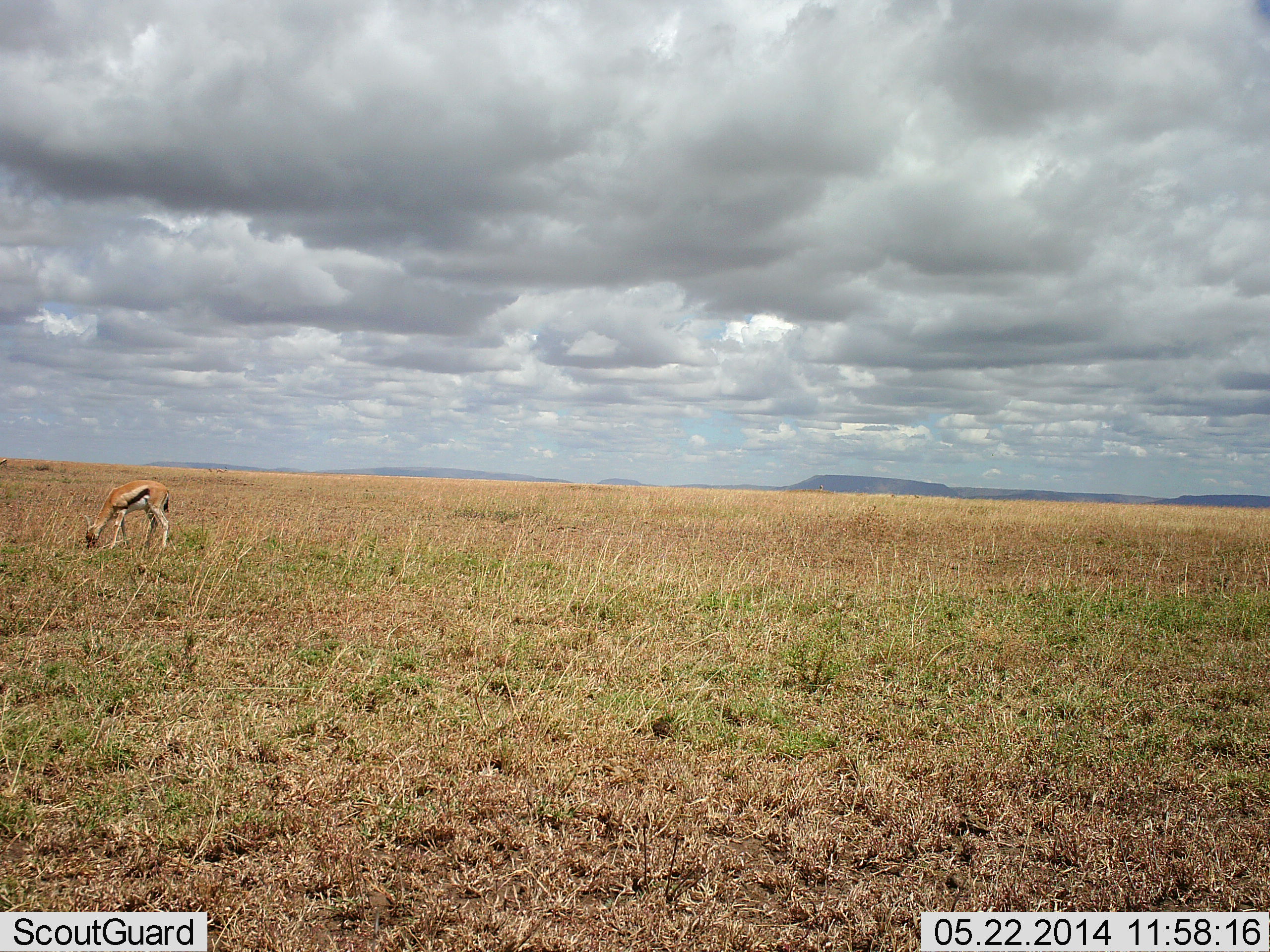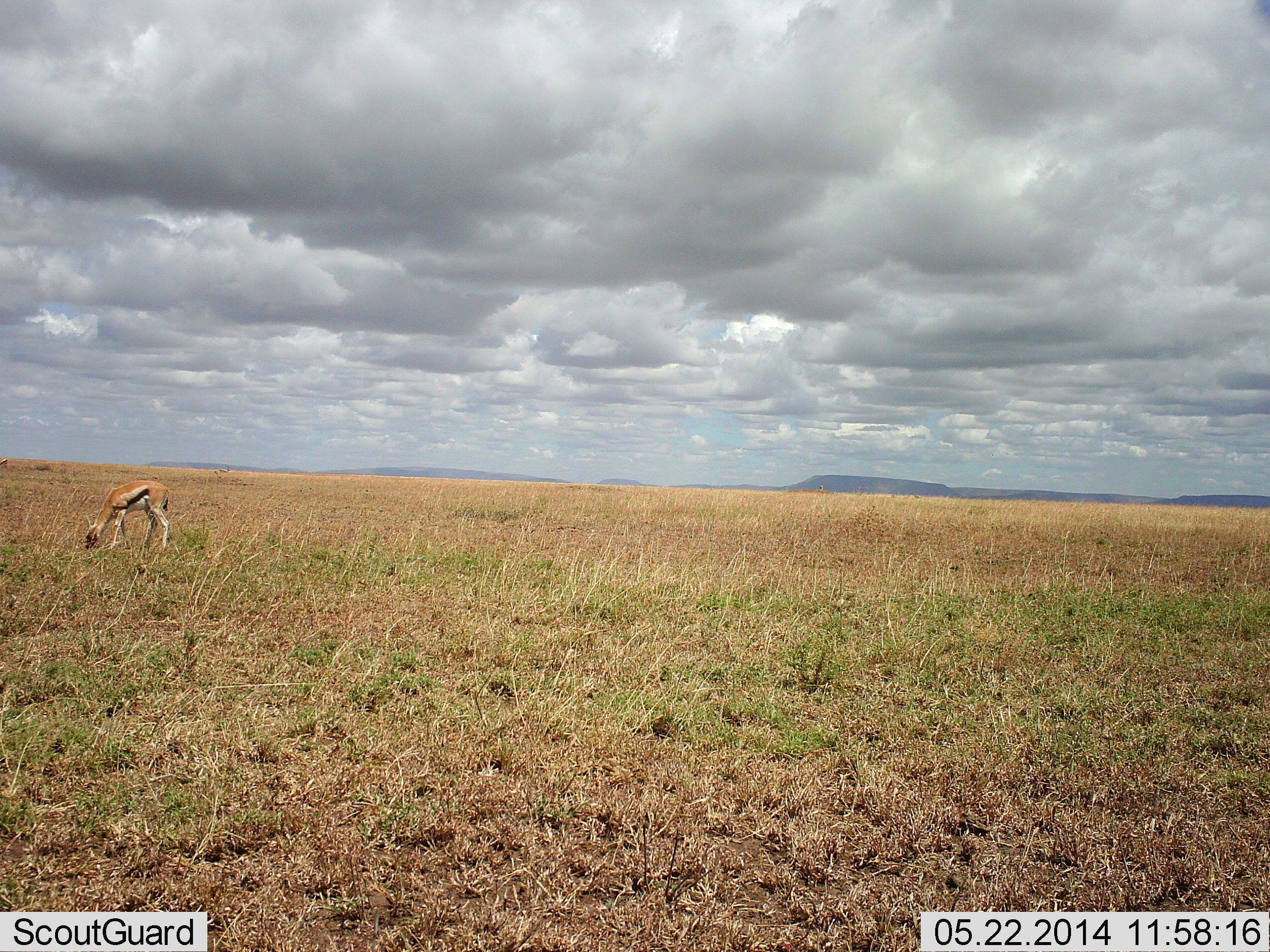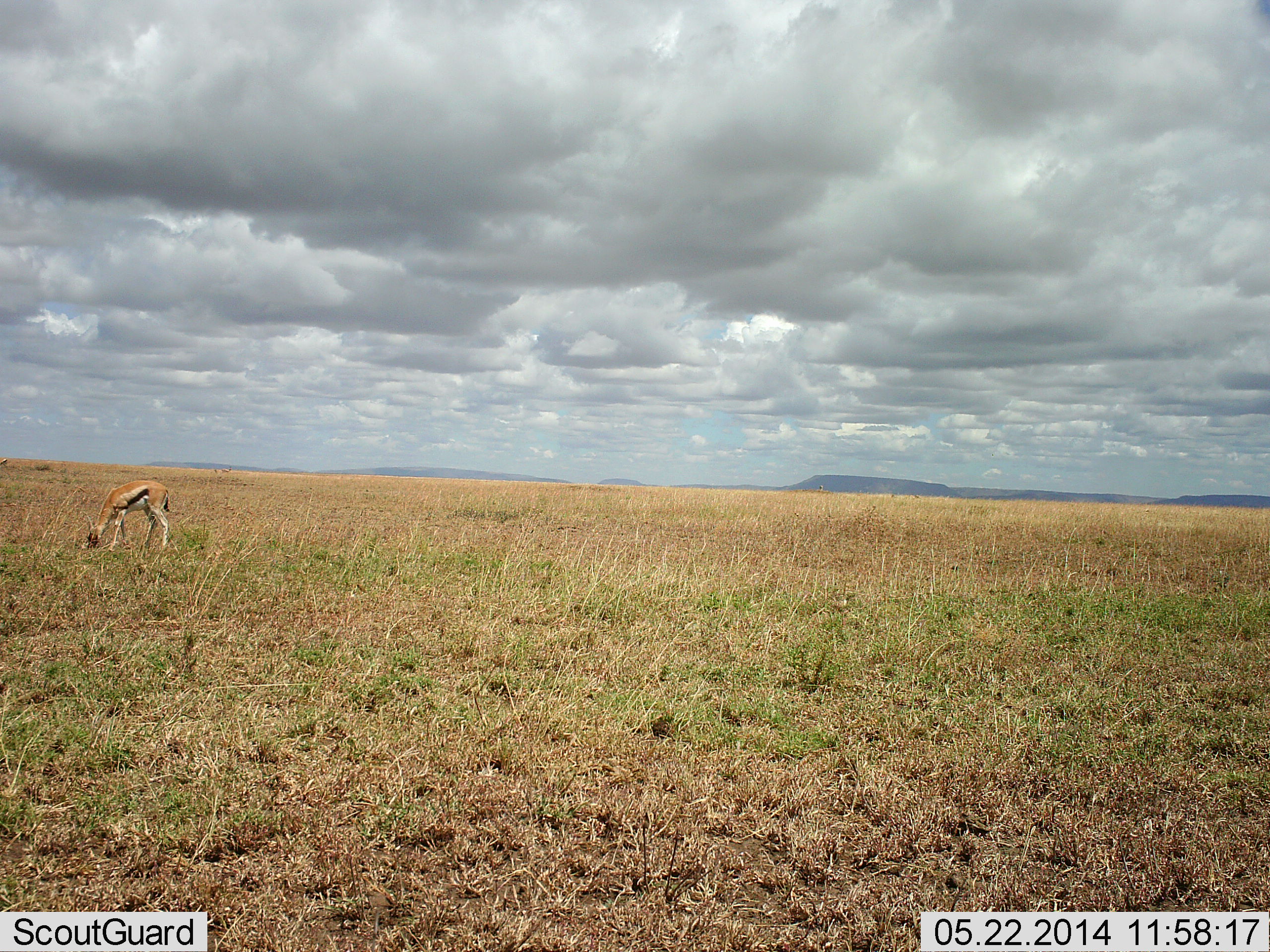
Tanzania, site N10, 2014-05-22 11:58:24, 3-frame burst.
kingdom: Animalia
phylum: Chordata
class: Mammalia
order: Artiodactyla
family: Bovidae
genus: Eudorcas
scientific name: Eudorcas thomsonii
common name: thomson's gazelle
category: gazellethomsons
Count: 1.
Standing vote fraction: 30%.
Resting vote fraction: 0%.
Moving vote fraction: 0%.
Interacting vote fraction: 0%.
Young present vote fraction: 0%.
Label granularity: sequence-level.